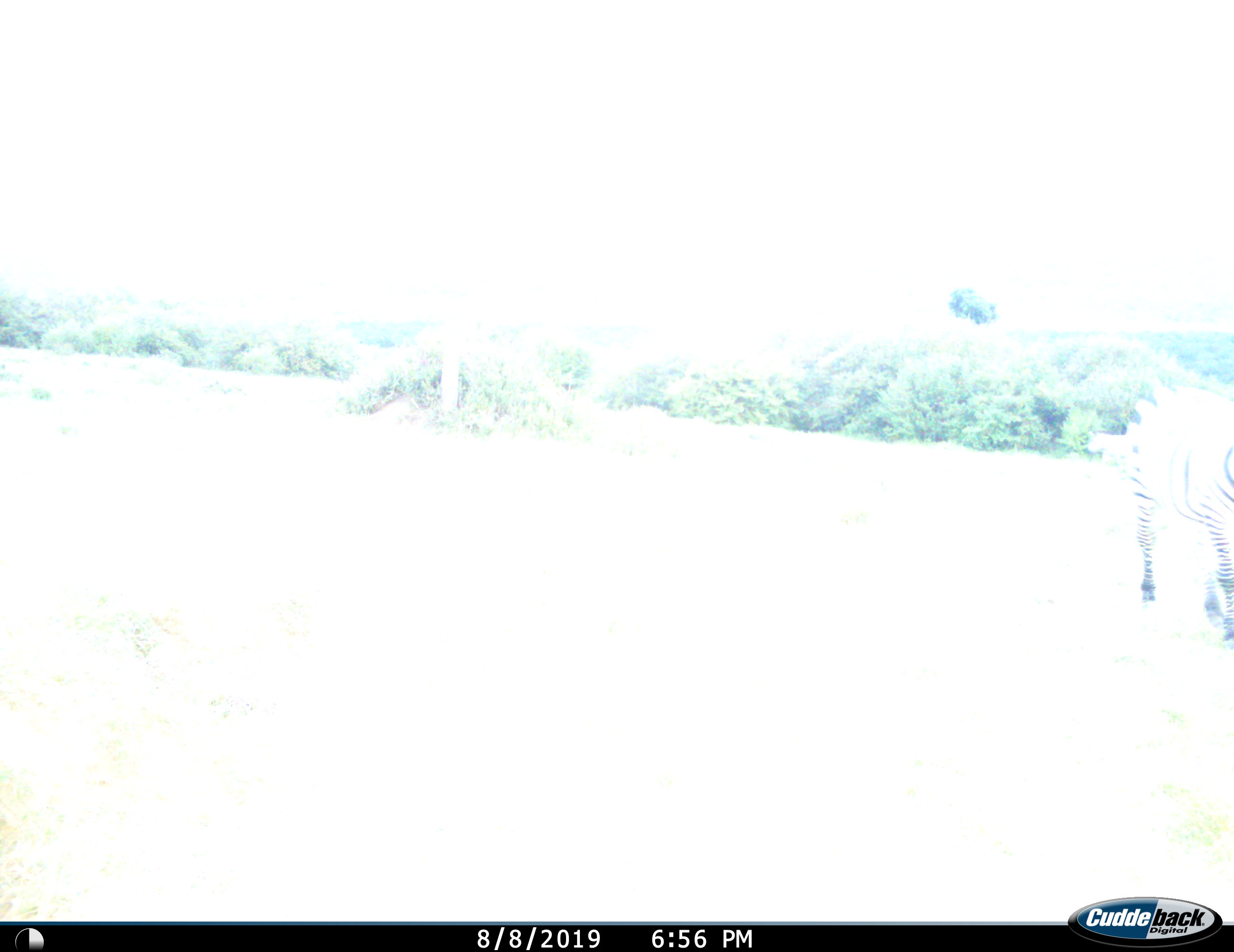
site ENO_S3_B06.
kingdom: Animalia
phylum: Chordata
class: Mammalia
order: Perissodactyla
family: Equidae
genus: Equus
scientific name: Equus quagga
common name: plains zebra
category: zebraplains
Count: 1.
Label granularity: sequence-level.